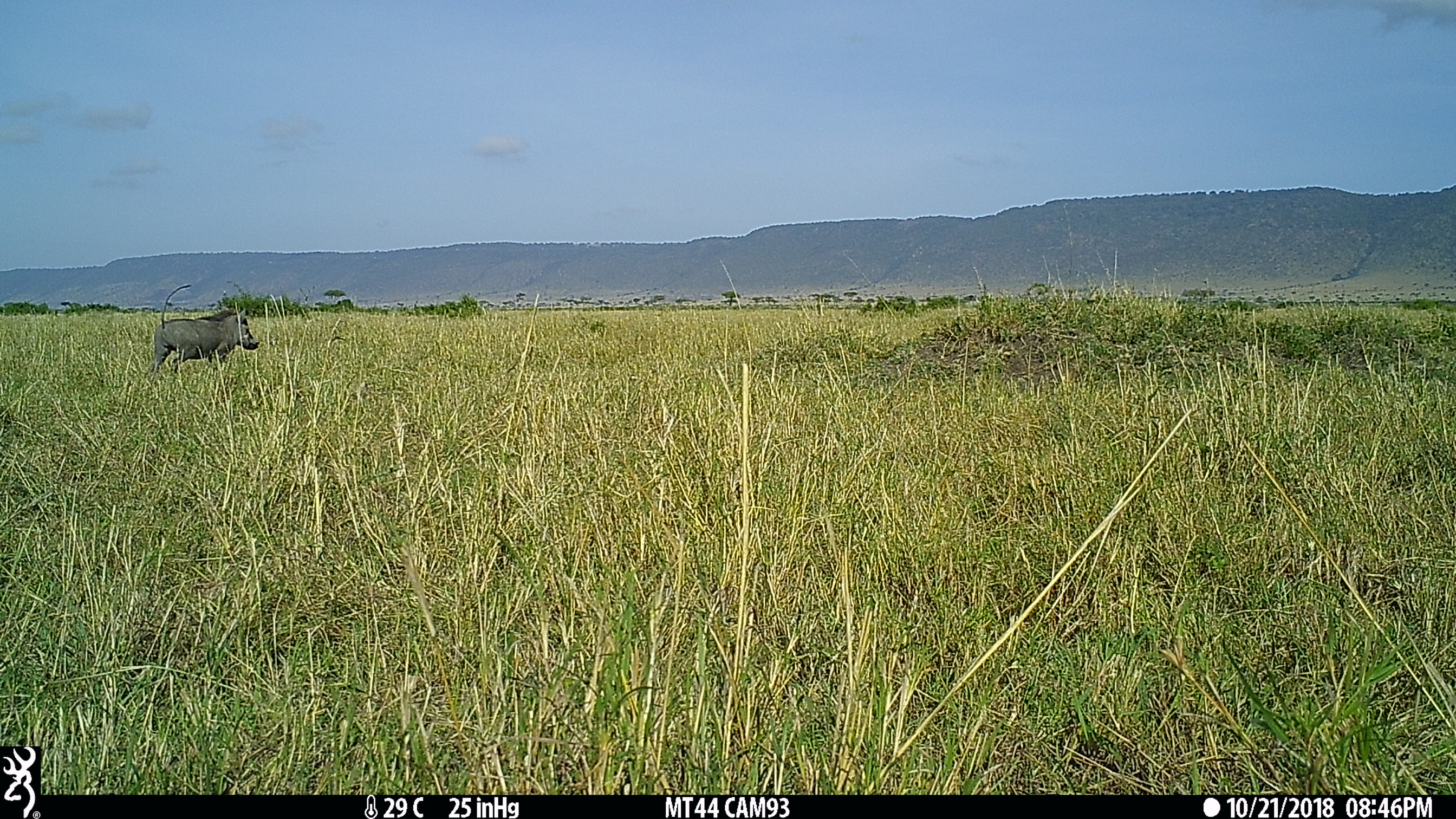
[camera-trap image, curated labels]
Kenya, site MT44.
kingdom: Animalia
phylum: Chordata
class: Mammalia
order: Artiodactyla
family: Suidae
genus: Phacochoerus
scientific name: Phacochoerus africanus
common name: common warthog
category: warthog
Warthog (common warthog) (Phacochoerus africanus).